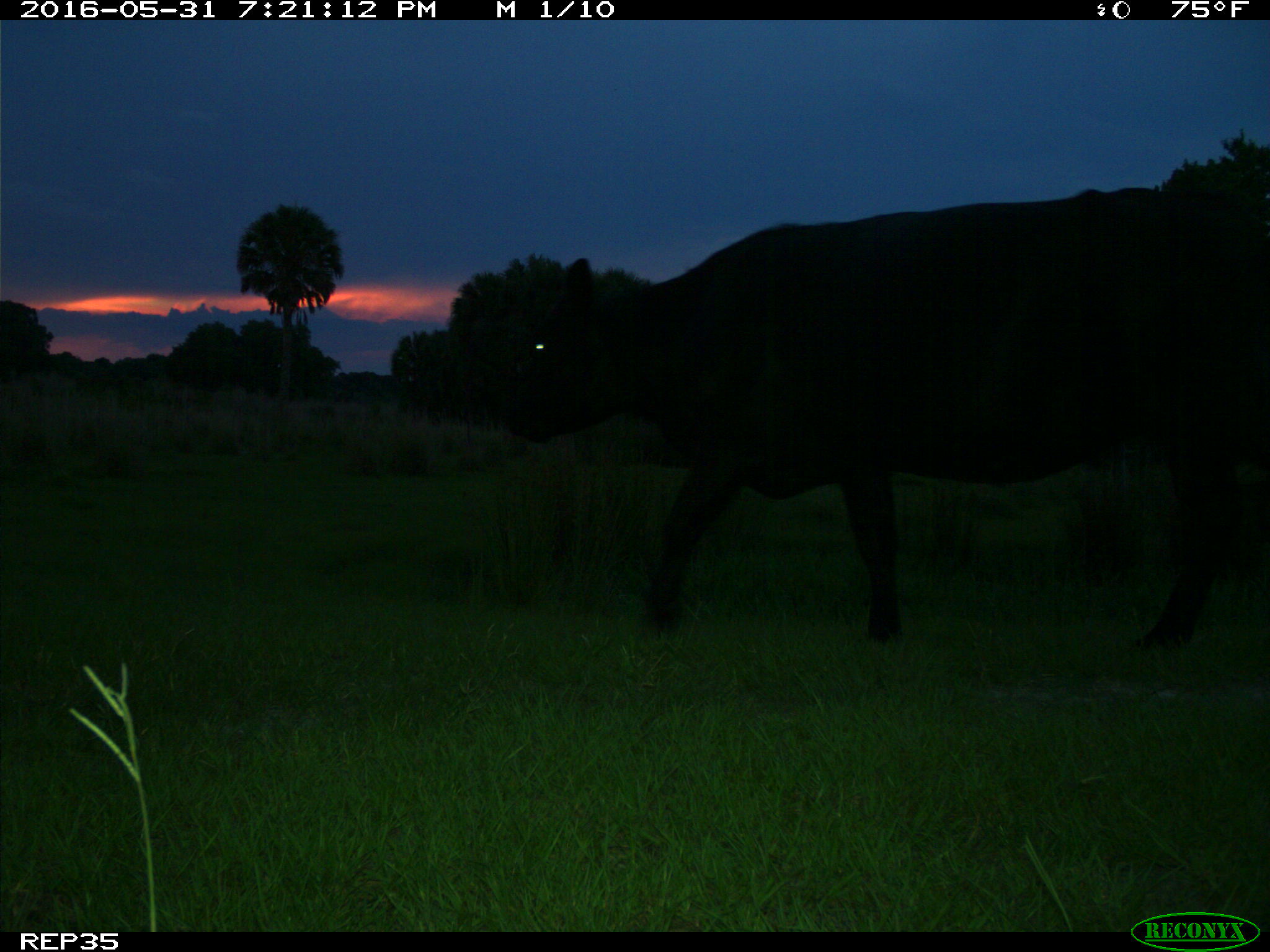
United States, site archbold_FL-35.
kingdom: Animalia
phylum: Chordata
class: Mammalia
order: Artiodactyla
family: Bovidae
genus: Bos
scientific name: Bos taurus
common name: domestic cow